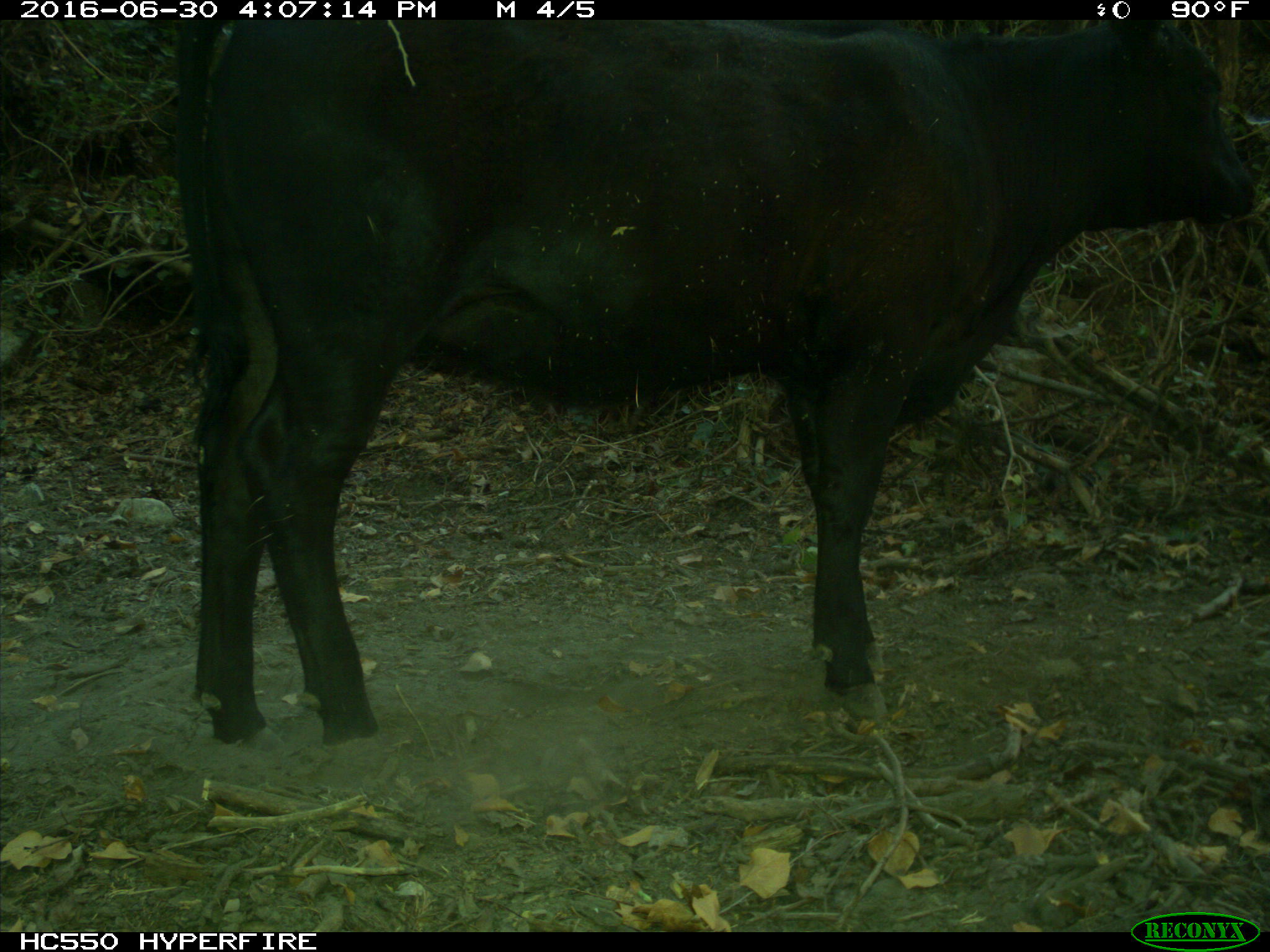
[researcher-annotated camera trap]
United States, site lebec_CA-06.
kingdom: Animalia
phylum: Chordata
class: Mammalia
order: Artiodactyla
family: Bovidae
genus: Bos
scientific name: Bos taurus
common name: domestic cow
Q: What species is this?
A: Bos taurus (domestic cow).